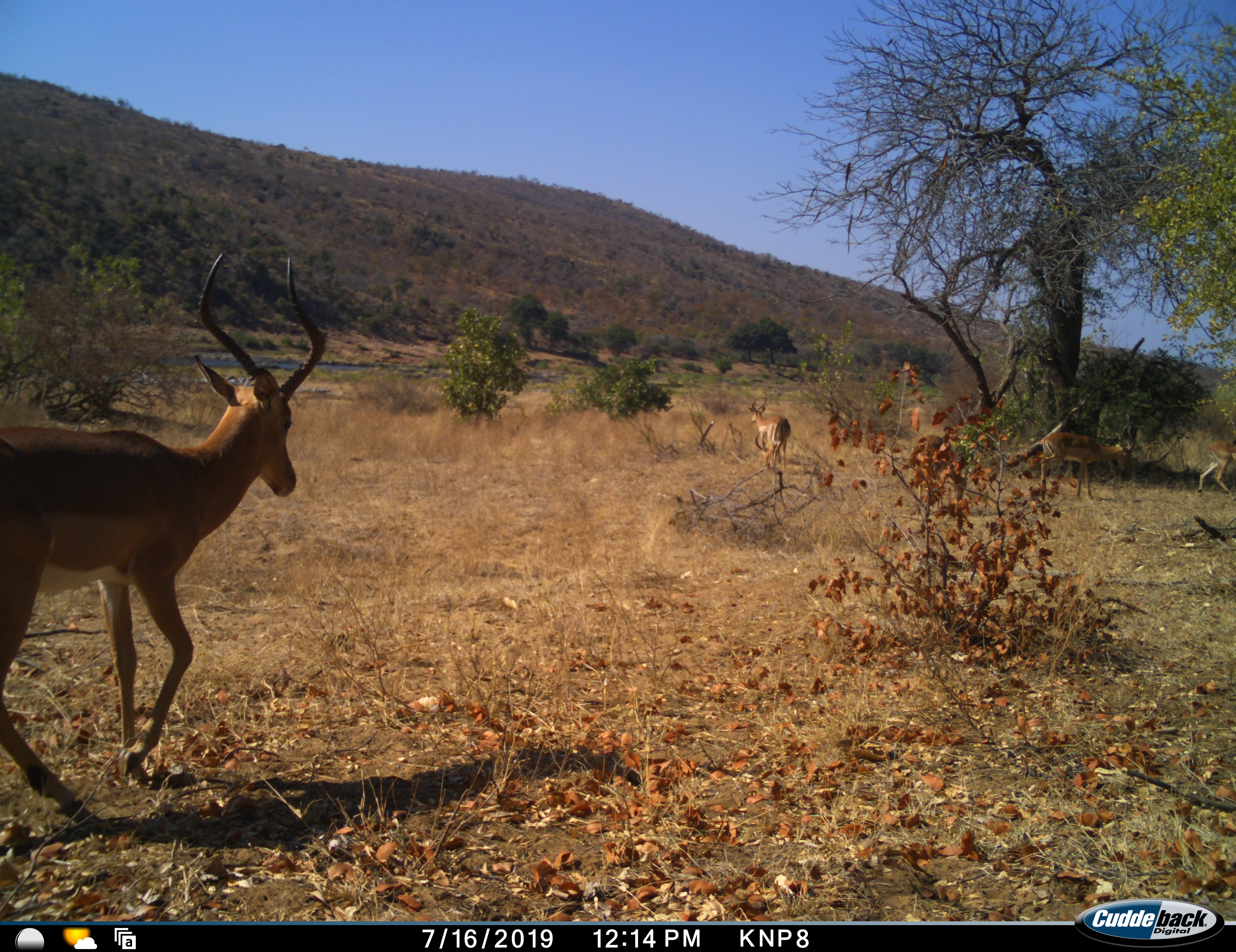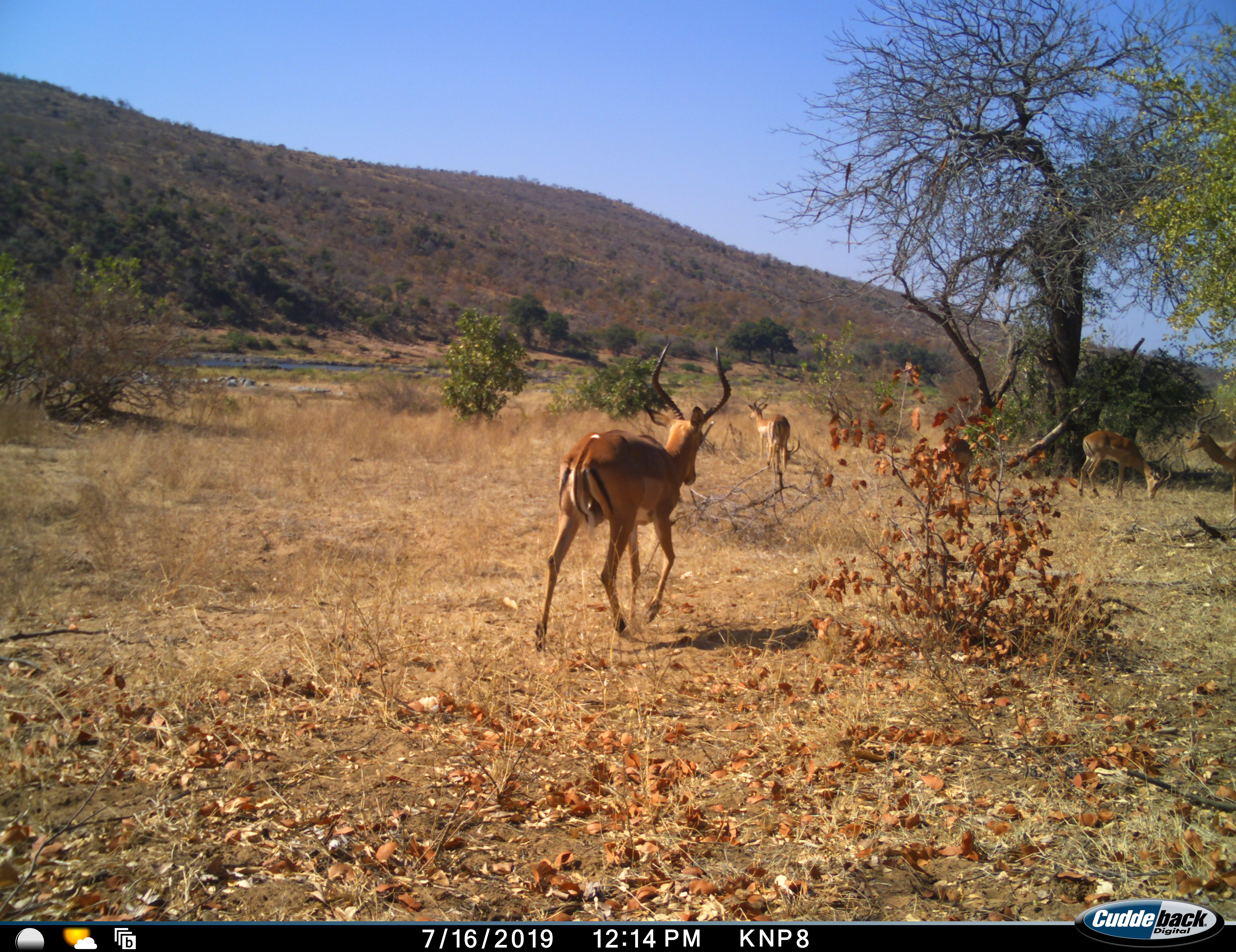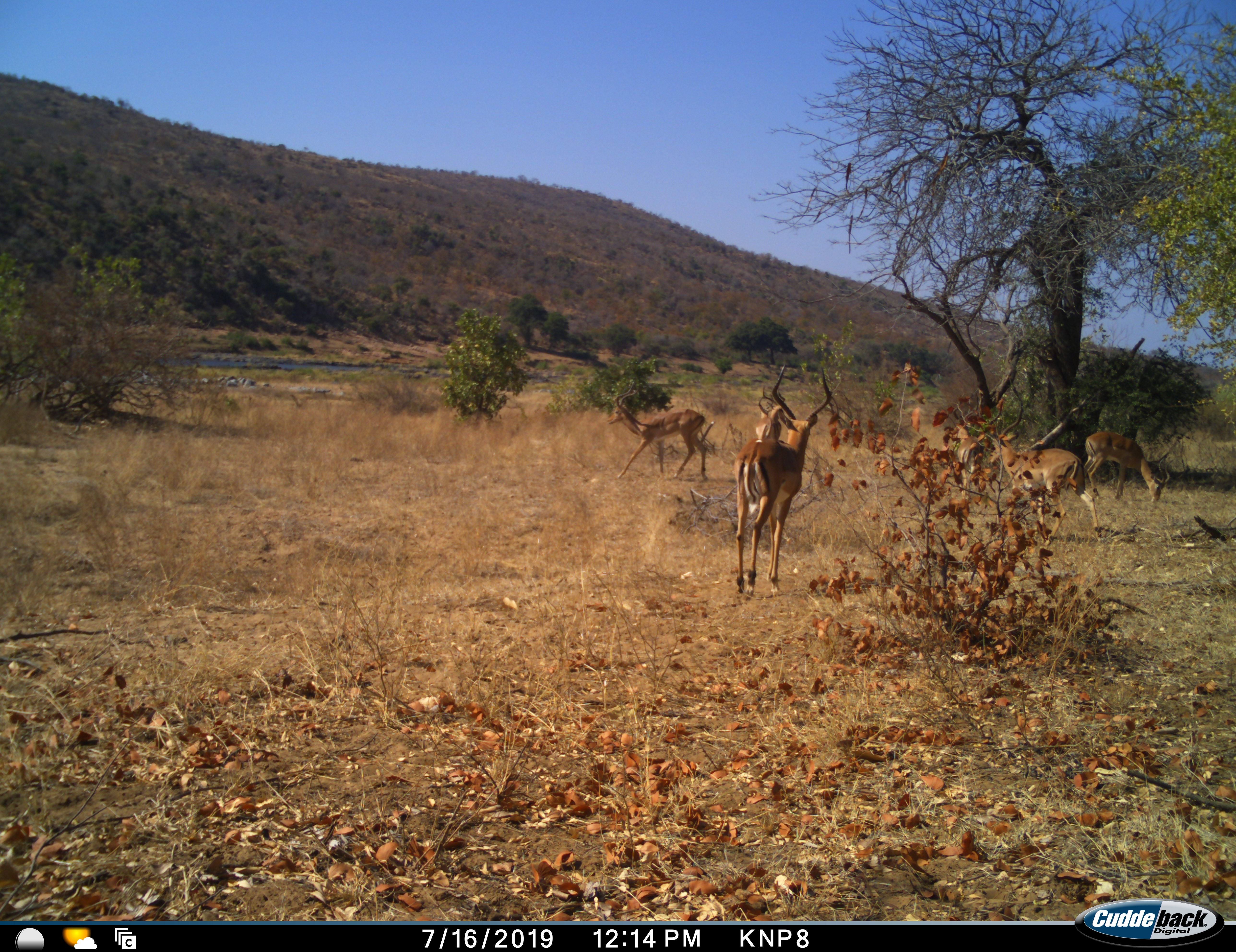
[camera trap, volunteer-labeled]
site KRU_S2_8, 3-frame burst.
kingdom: Animalia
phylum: Chordata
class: Mammalia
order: Artiodactyla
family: Bovidae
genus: Aepyceros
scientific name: Aepyceros melampus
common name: impala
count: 5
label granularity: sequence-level